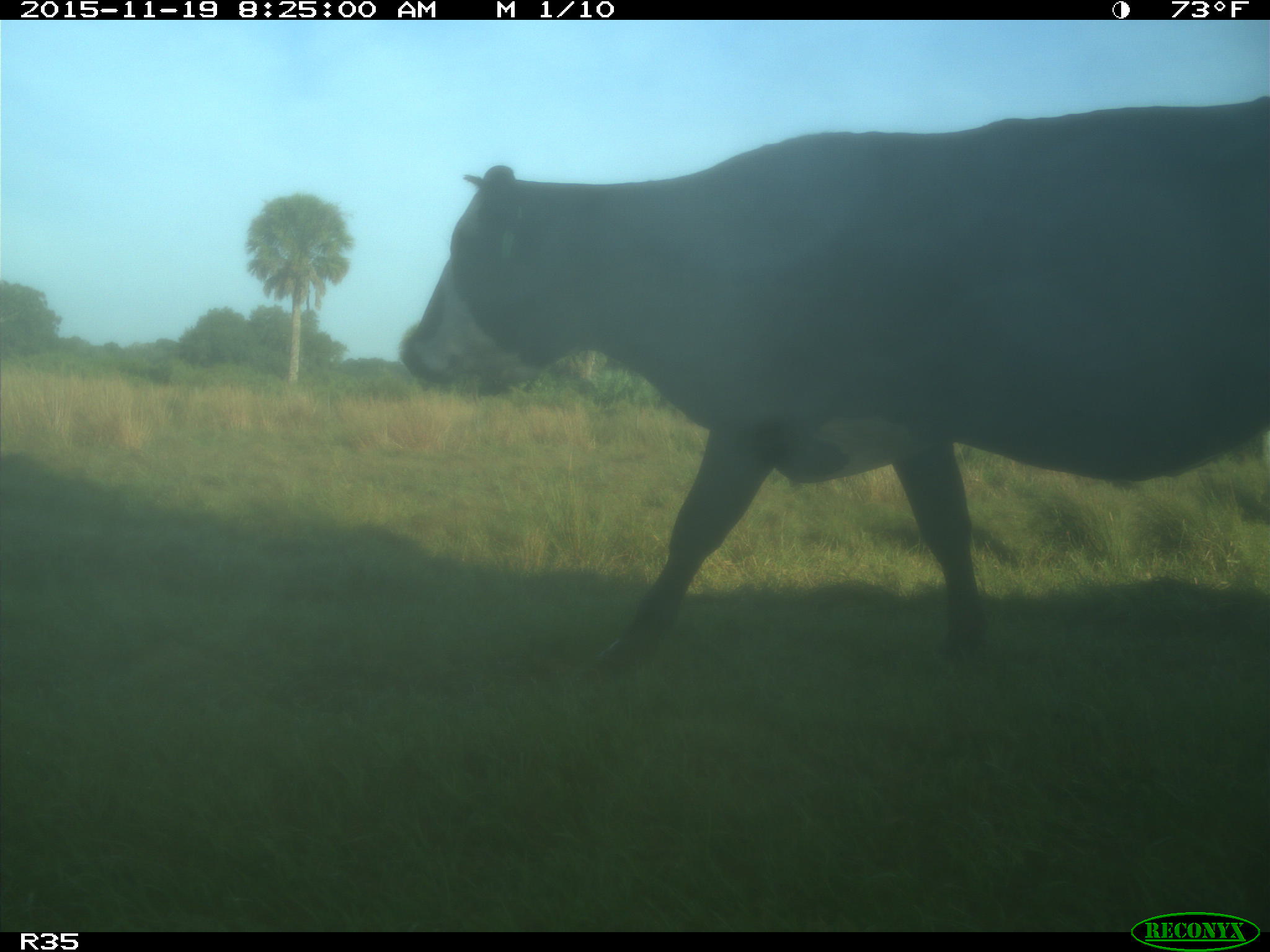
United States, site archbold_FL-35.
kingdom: Animalia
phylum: Chordata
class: Mammalia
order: Artiodactyla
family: Bovidae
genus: Bos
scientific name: Bos taurus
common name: domestic cow